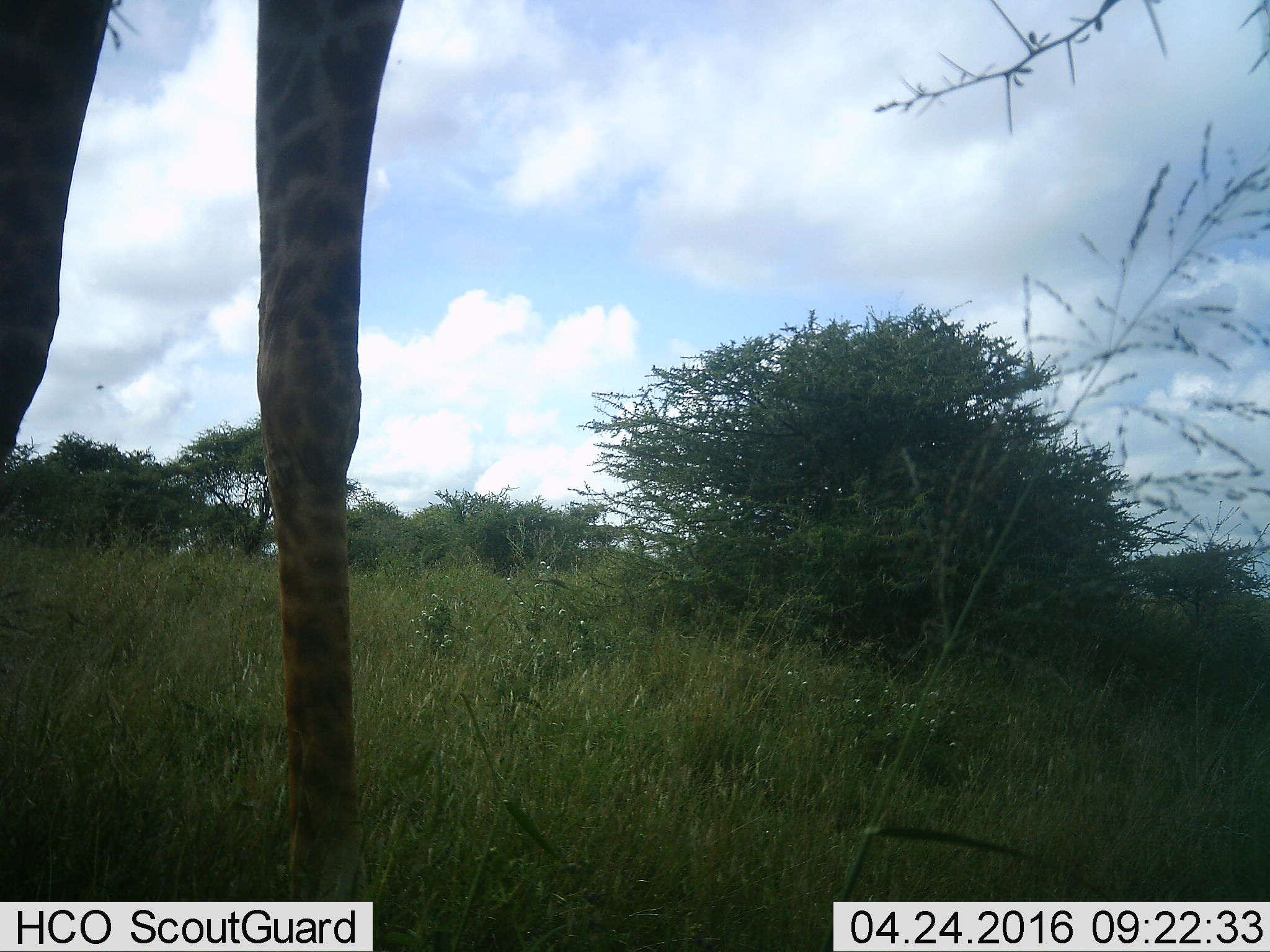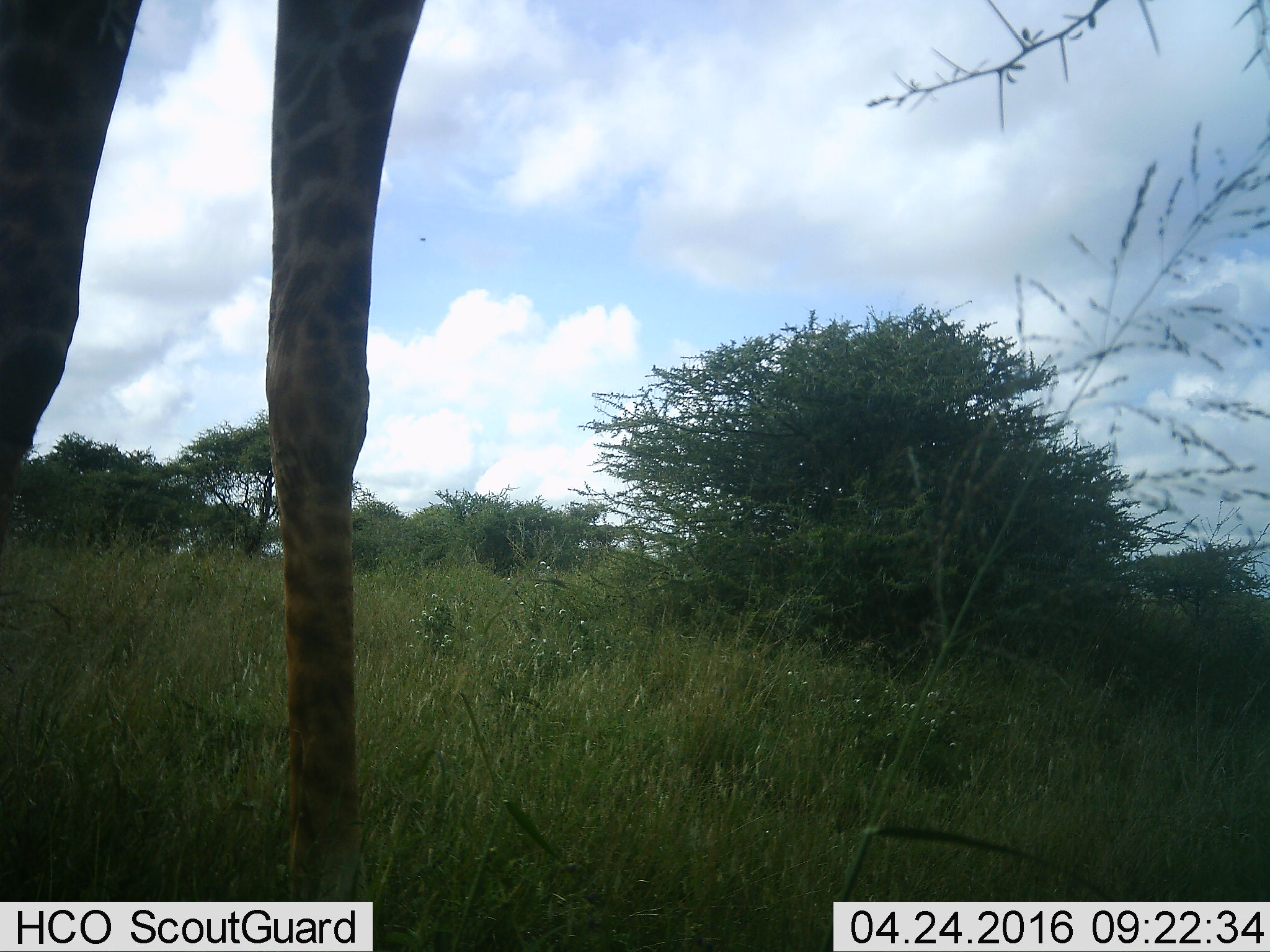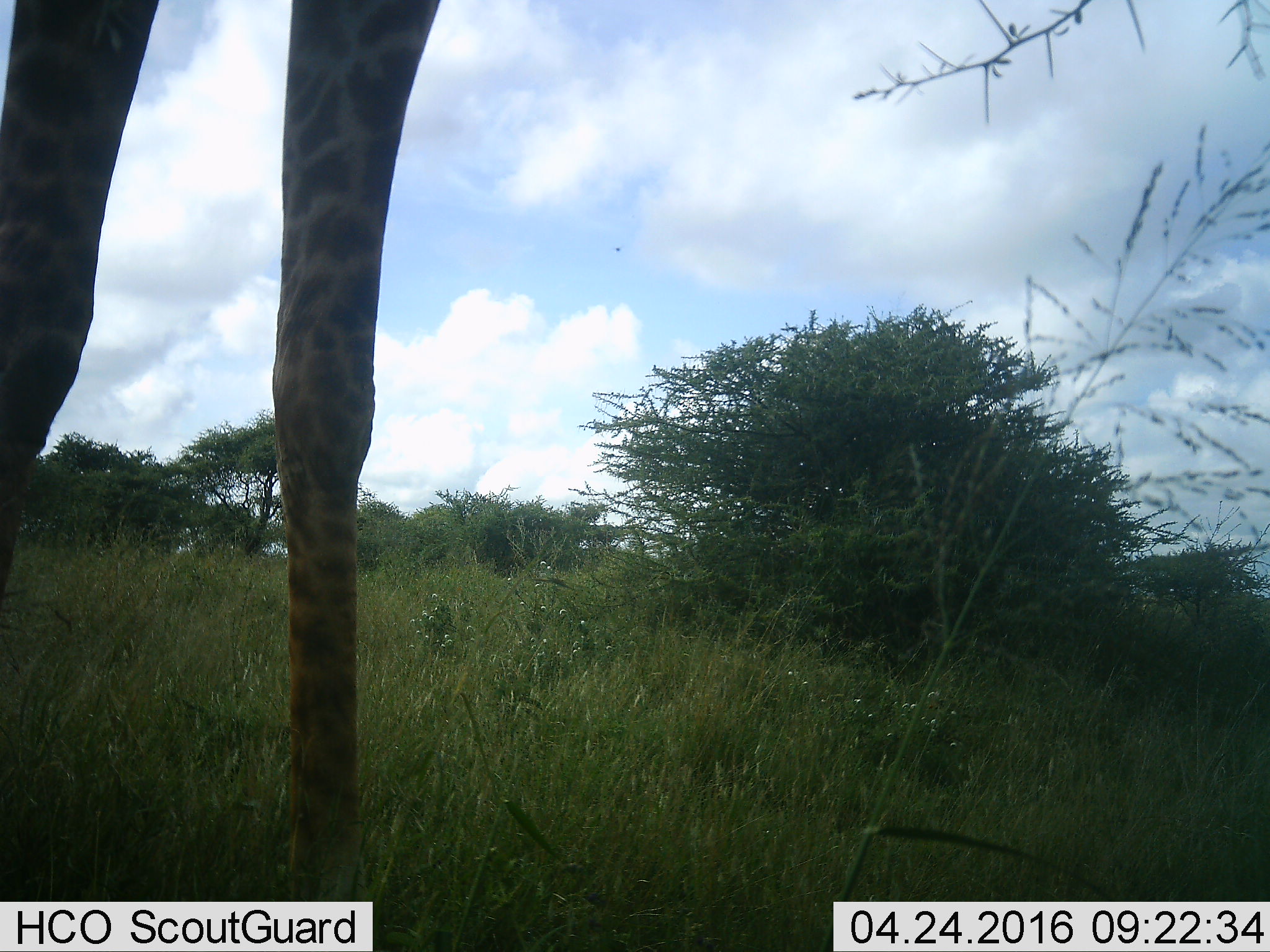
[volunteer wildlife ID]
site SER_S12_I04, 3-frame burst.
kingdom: Animalia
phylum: Chordata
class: Mammalia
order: Artiodactyla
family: Giraffidae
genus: Giraffa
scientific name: Giraffa camelopardalis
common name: giraffe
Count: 1.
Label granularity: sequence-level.